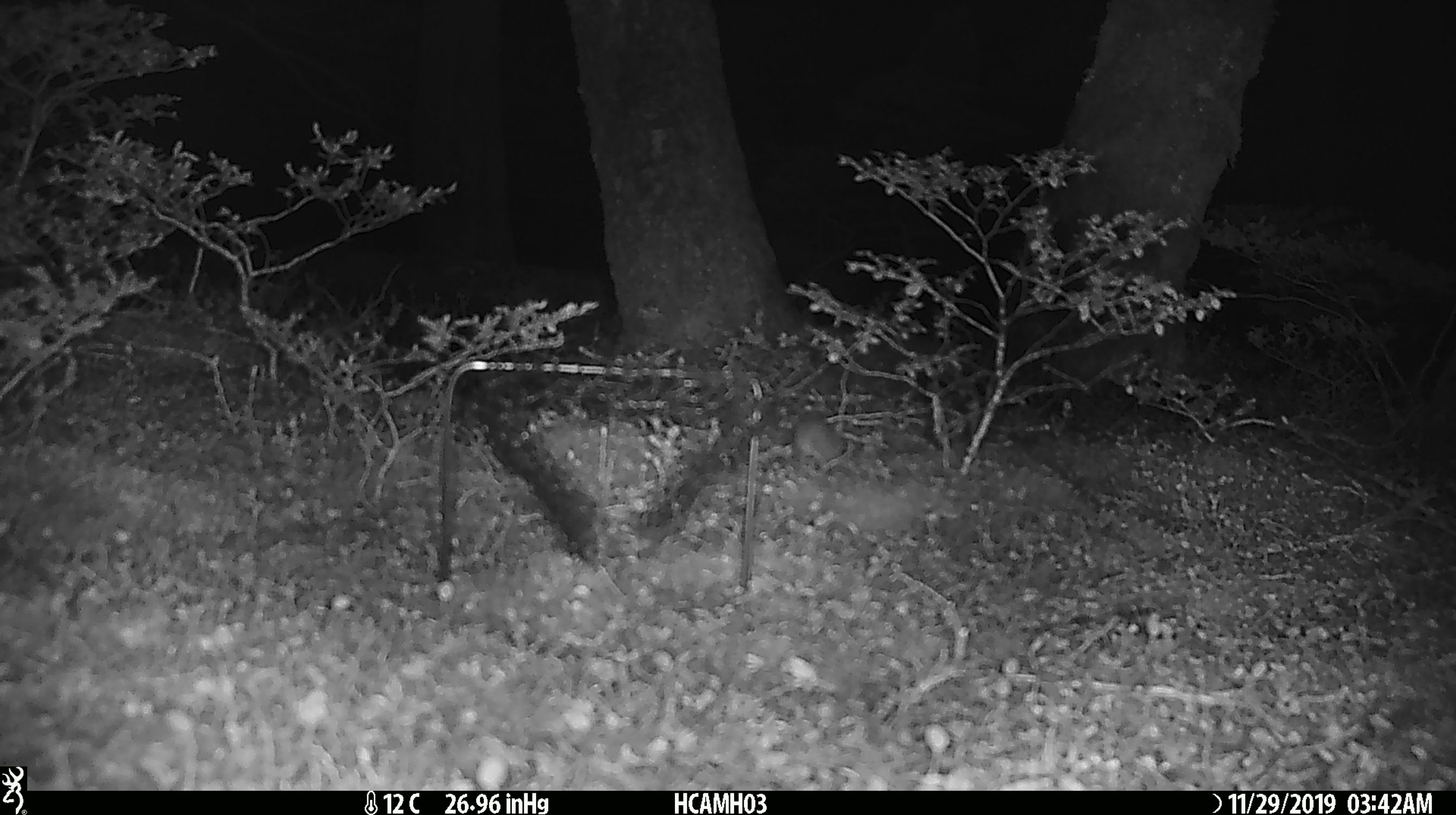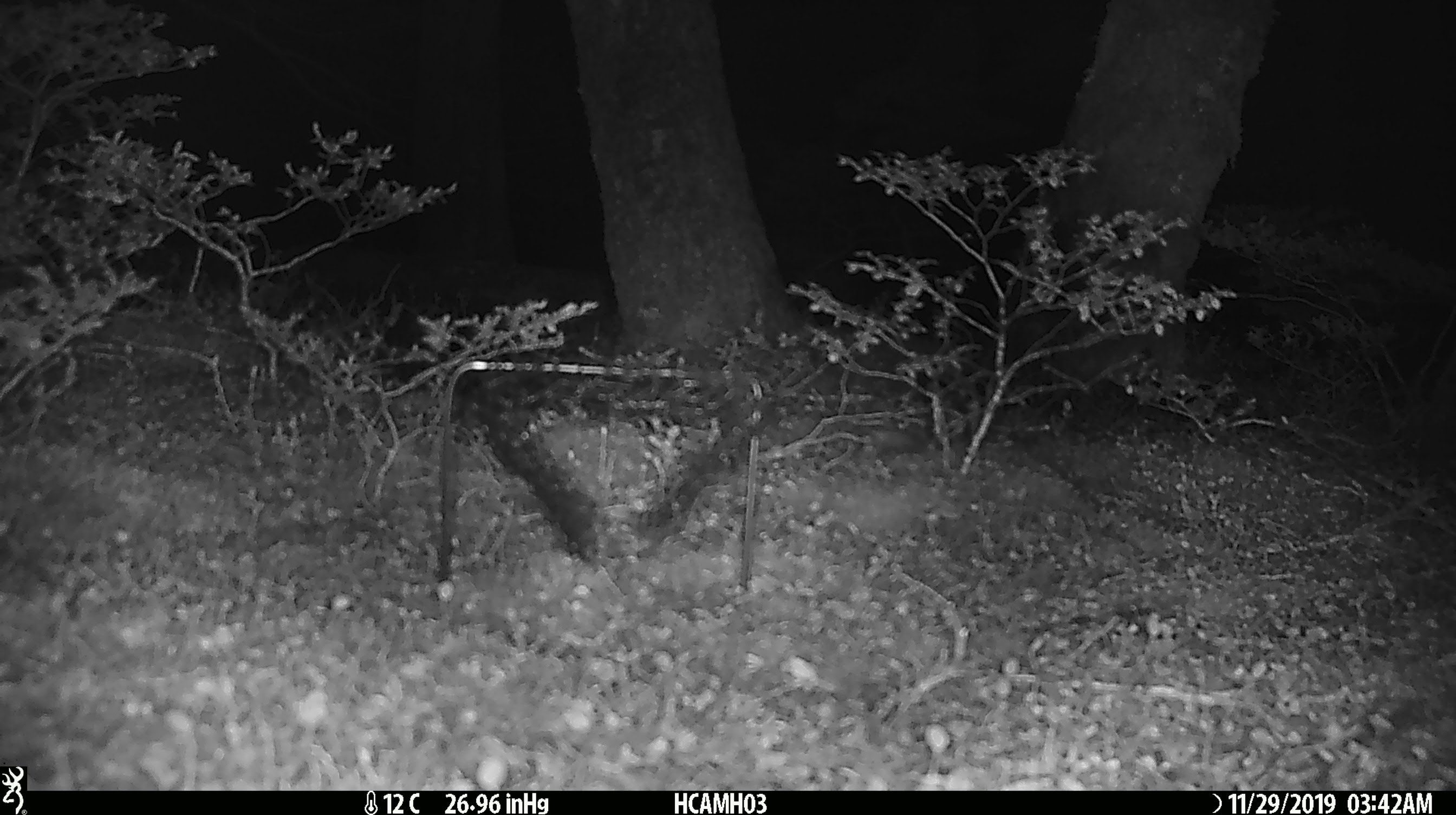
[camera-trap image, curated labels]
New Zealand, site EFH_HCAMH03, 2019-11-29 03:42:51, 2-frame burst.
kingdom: Animalia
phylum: Chordata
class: Mammalia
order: Rodentia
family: Muridae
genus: Mus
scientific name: Mus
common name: mouse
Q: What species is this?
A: Mouse (Mus).